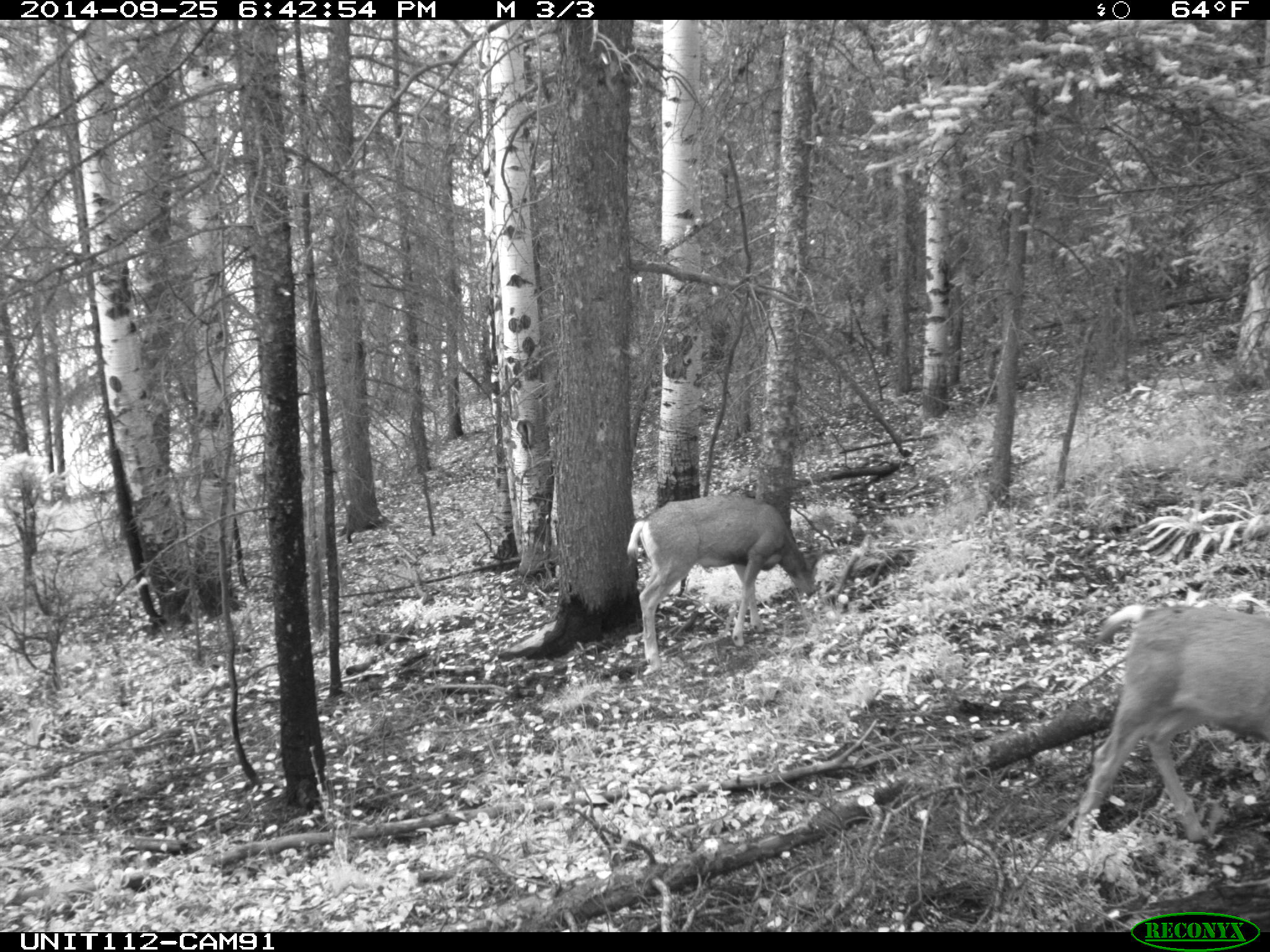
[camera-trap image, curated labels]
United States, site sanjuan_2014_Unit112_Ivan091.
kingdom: Animalia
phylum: Chordata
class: Mammalia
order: Artiodactyla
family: Cervidae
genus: Odocoileus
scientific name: Odocoileus hemionus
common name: mule deer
Odocoileus hemionus (mule deer).